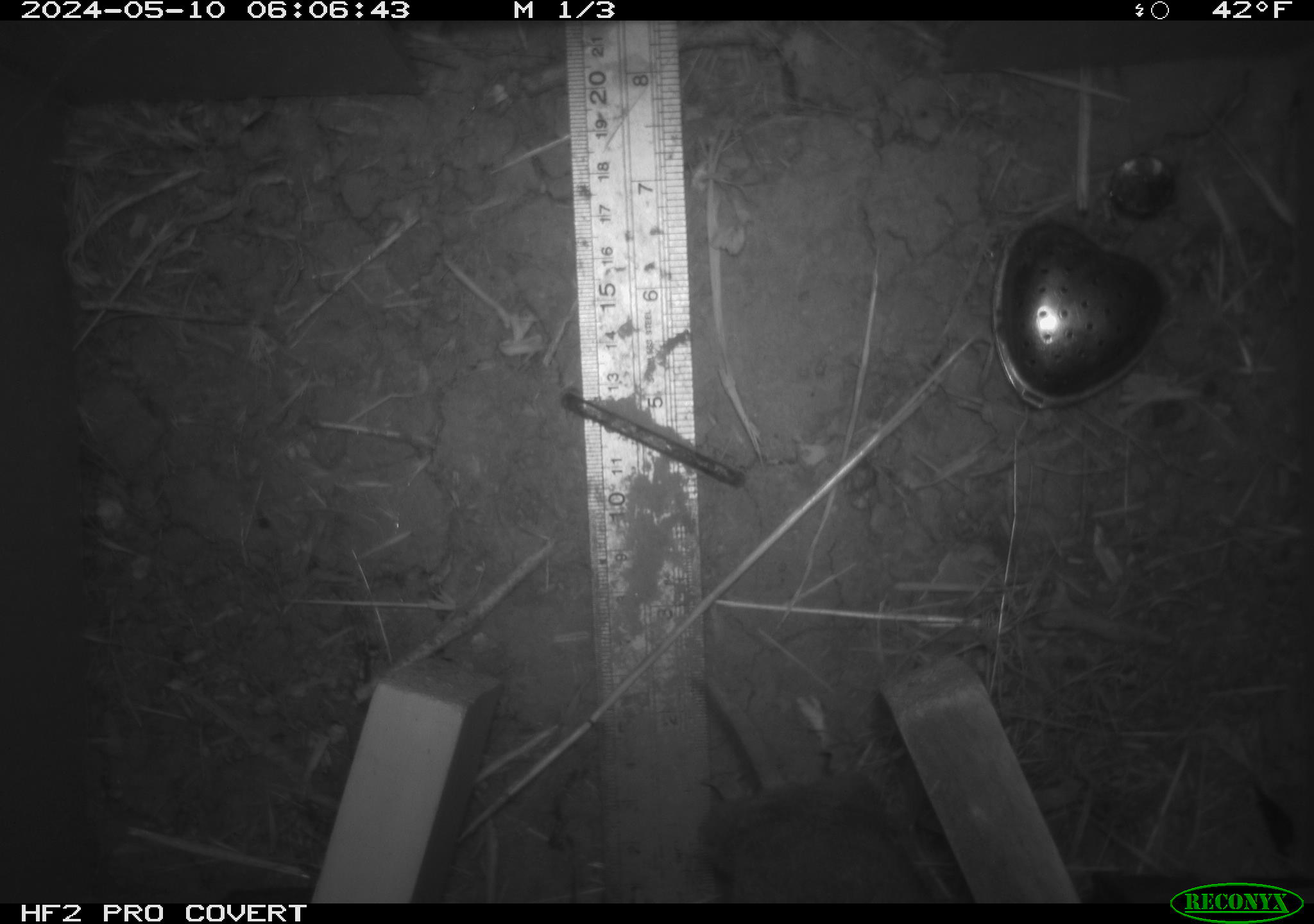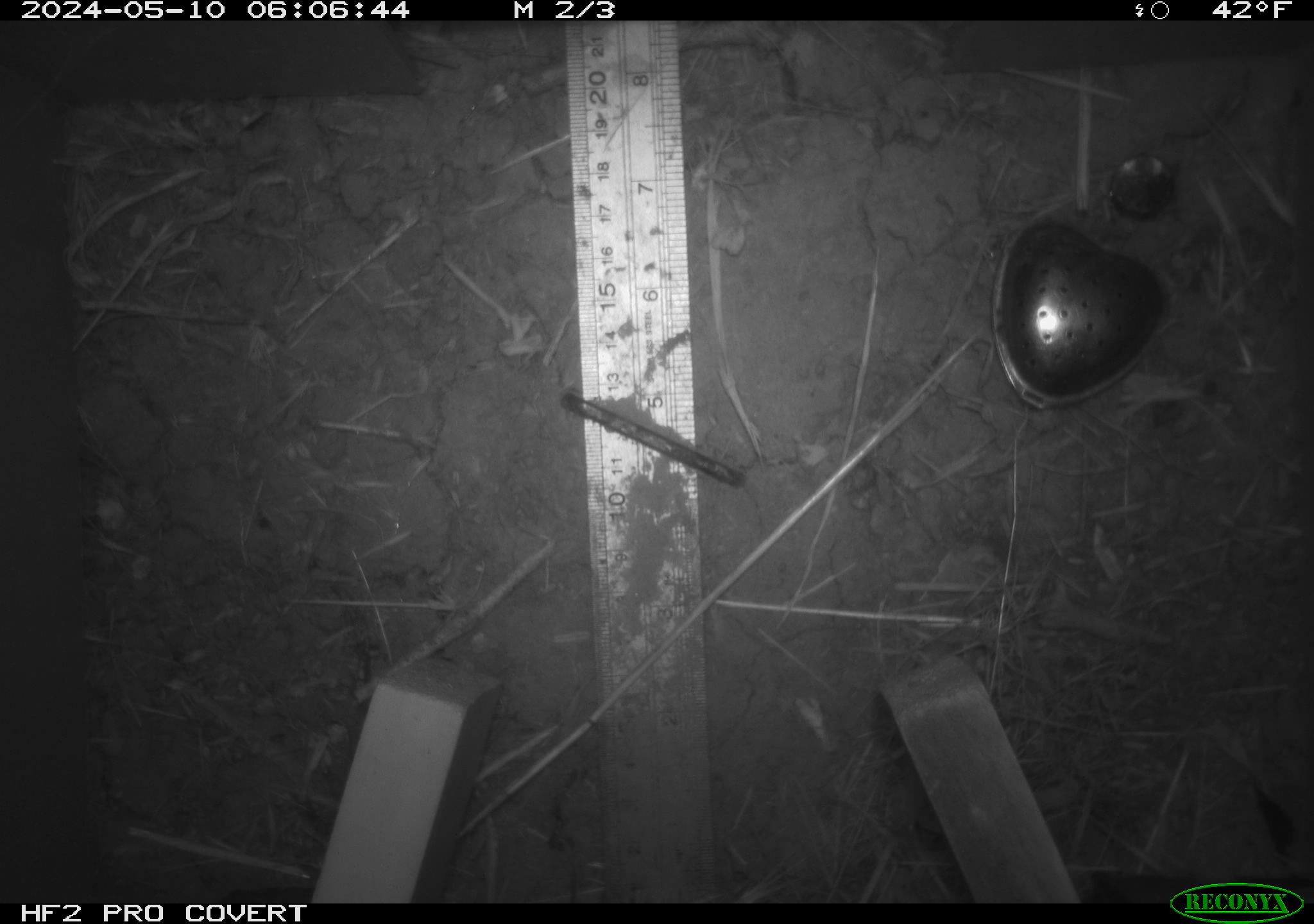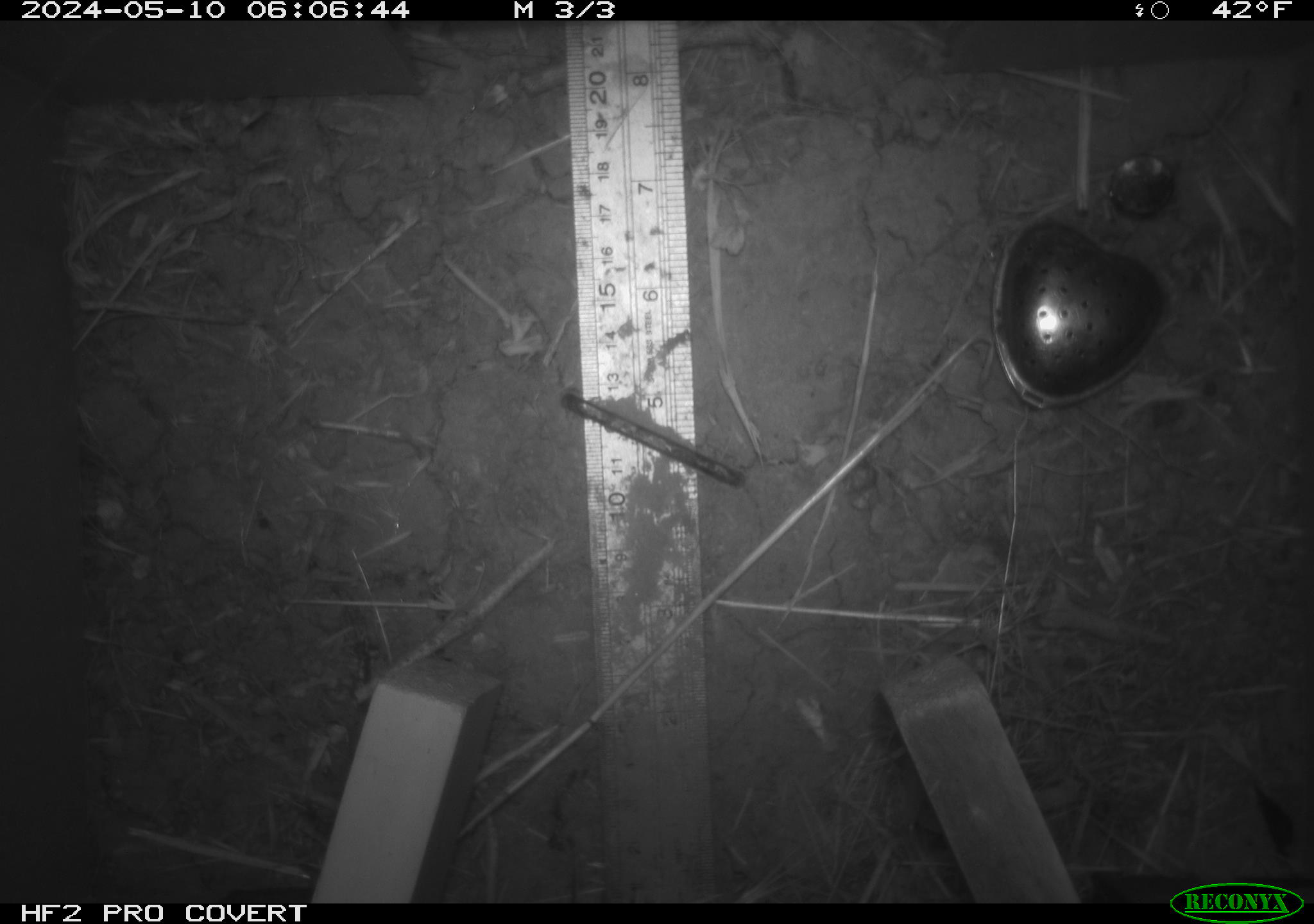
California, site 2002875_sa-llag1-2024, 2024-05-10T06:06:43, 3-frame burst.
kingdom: Animalia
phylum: Chordata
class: Mammalia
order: Rodentia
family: Cricetidae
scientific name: Arvicolinae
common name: voles, lemmings, and muskrats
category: arvicolinae subfamily